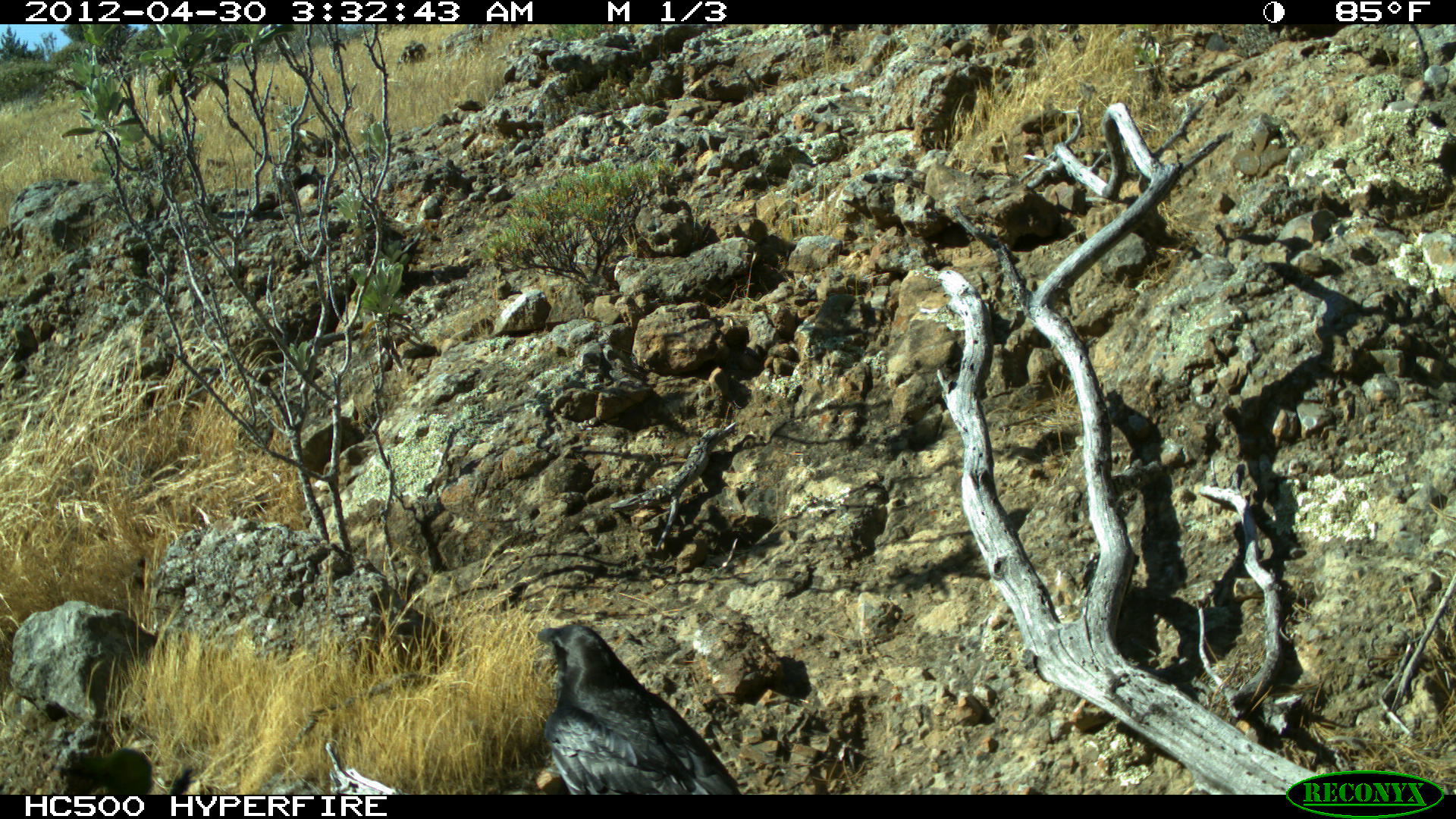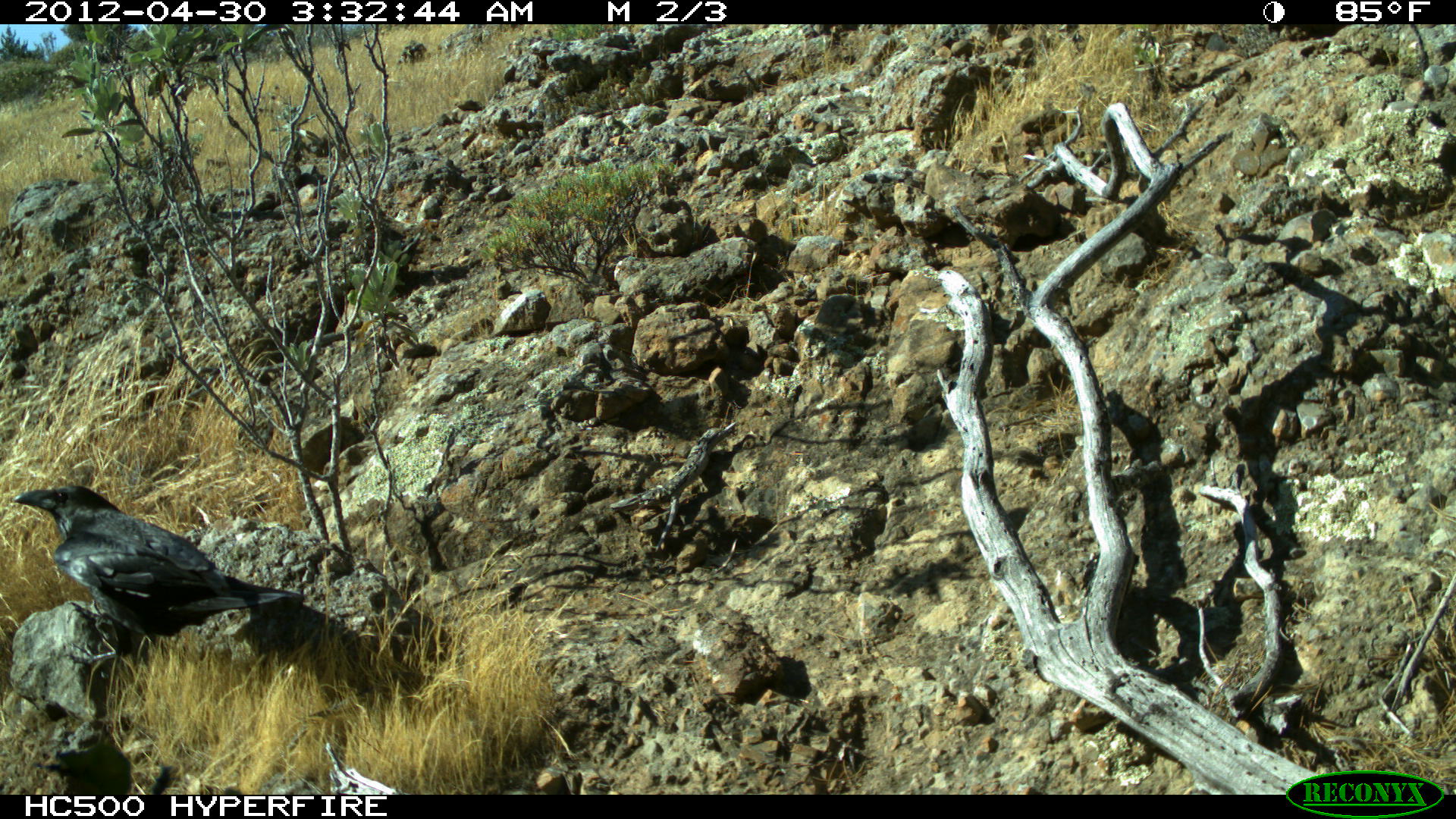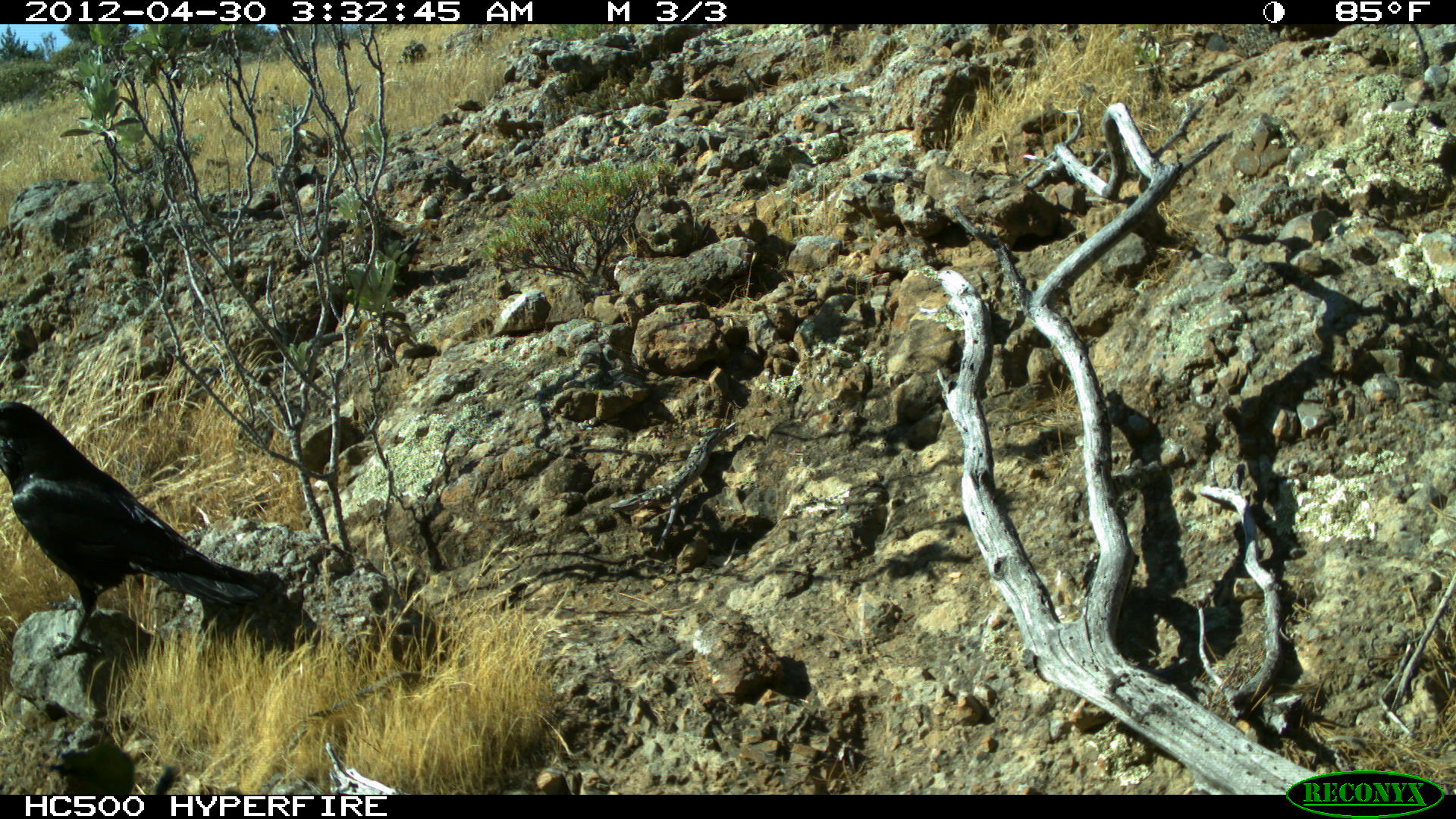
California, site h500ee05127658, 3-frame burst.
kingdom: Animalia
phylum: Chordata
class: Aves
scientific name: Aves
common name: bird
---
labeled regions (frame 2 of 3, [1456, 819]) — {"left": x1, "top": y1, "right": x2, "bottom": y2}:
bird: {"left": 13, "top": 483, "right": 305, "bottom": 671}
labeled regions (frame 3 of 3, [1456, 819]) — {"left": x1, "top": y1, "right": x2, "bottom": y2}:
bird: {"left": 0, "top": 400, "right": 268, "bottom": 661}